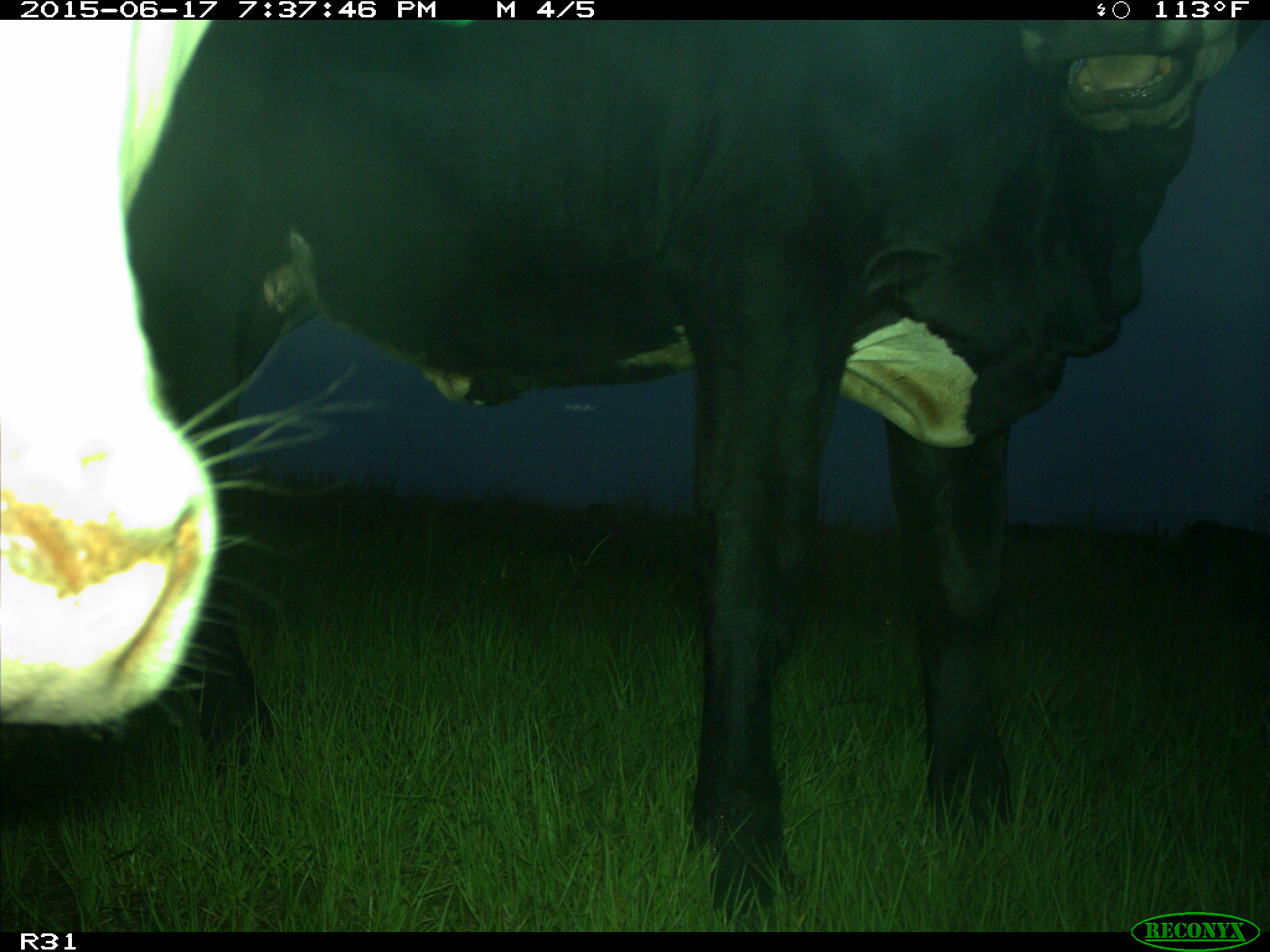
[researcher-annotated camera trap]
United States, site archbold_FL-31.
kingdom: Animalia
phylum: Chordata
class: Mammalia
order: Artiodactyla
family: Bovidae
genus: Bos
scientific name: Bos taurus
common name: domestic cow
Bos taurus (domestic cow).